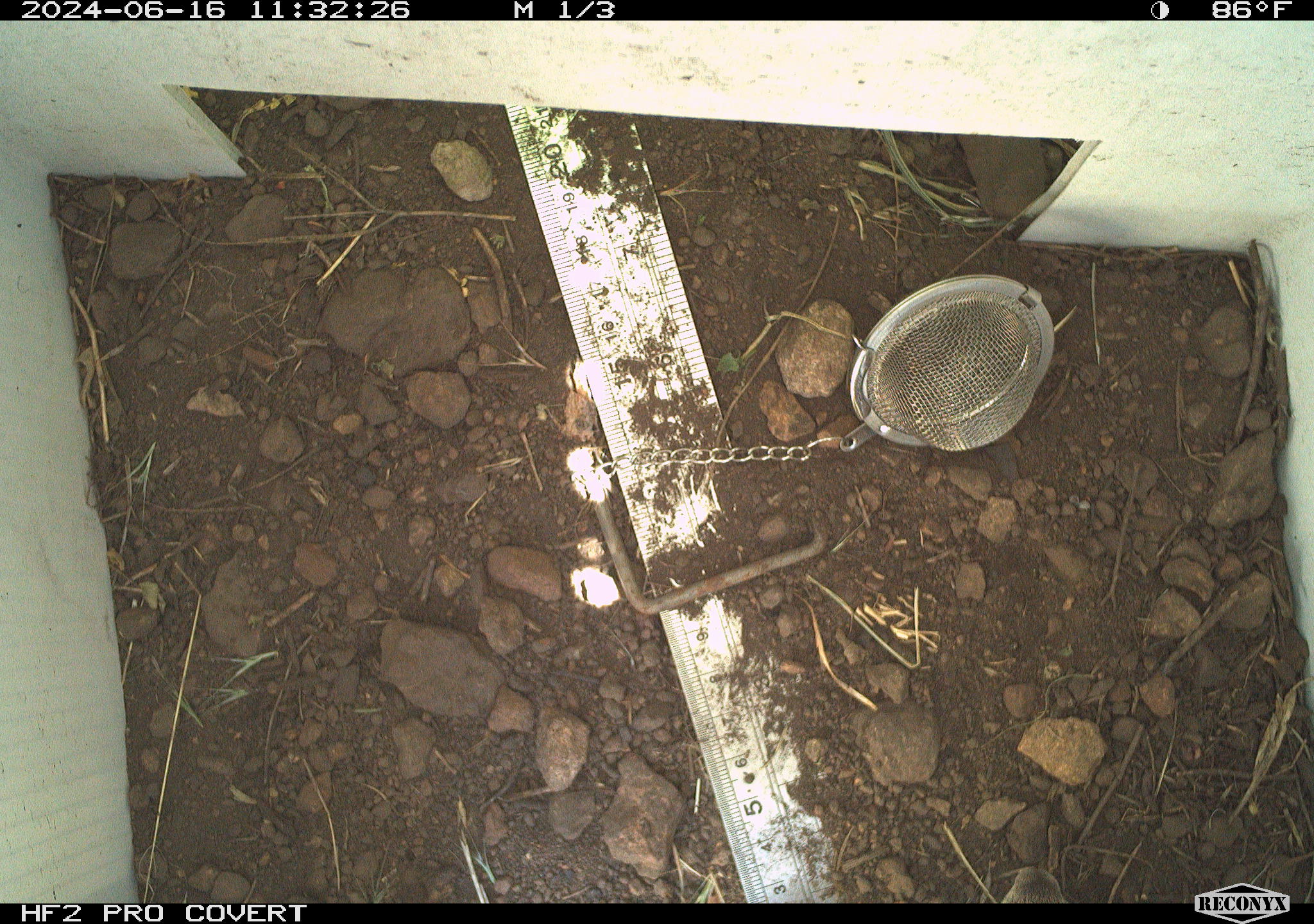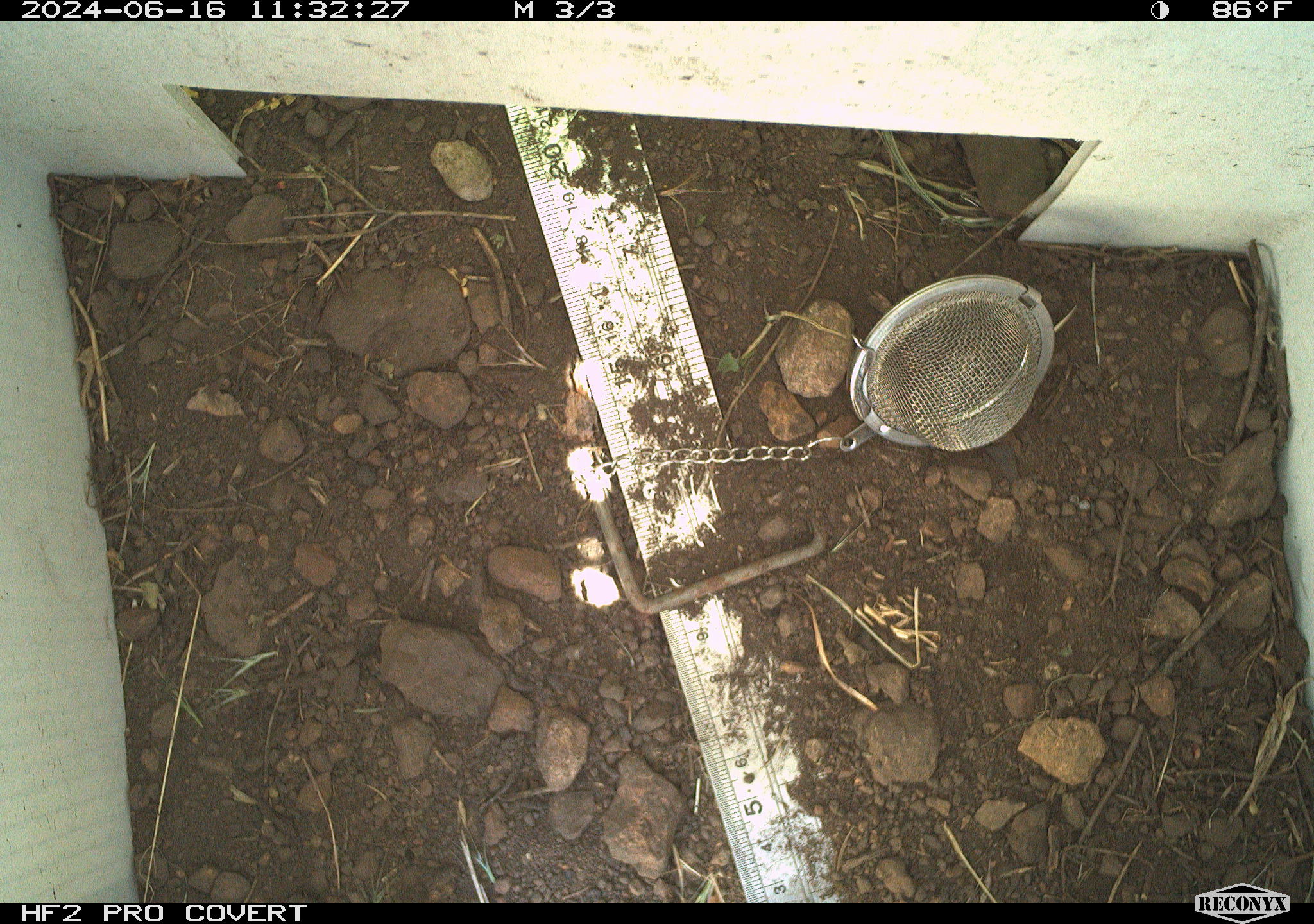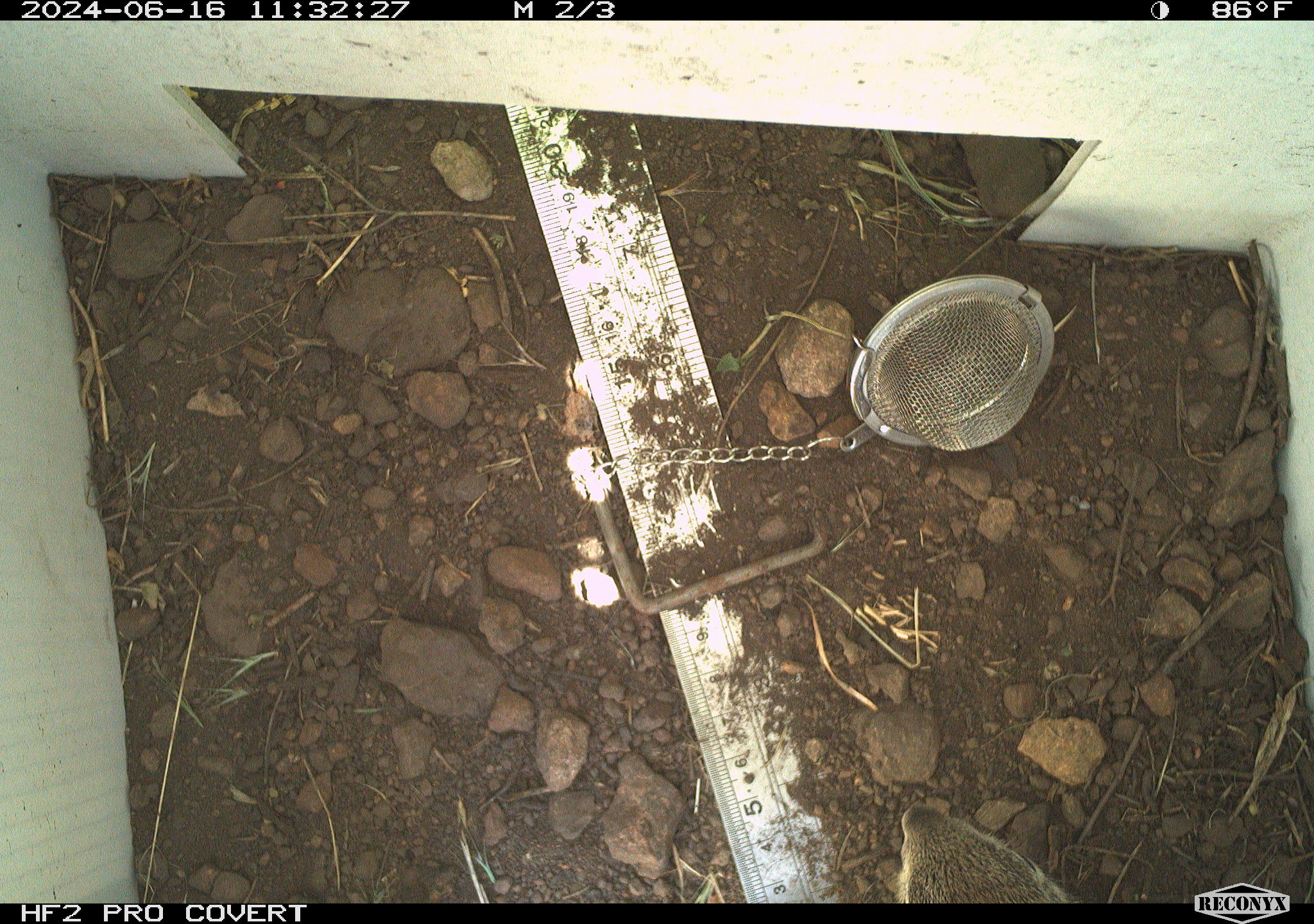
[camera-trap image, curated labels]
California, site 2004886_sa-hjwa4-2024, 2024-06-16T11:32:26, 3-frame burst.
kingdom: Animalia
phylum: Chordata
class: Mammalia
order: Rodentia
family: Sciuridae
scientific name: Sciuridae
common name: squirrels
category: sciuridae family